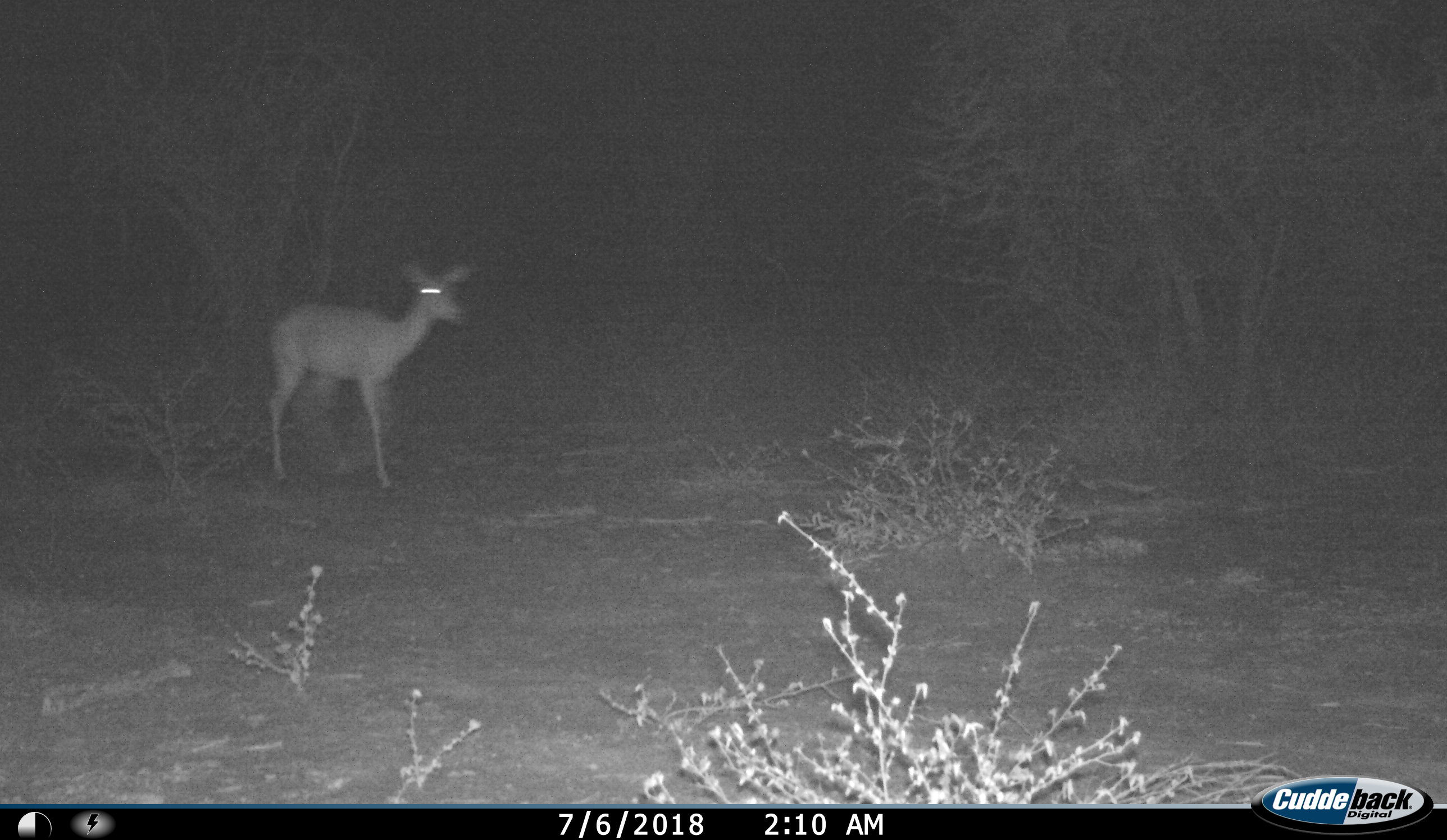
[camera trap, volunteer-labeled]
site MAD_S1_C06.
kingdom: Animalia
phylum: Chordata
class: Mammalia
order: Artiodactyla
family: Bovidae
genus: Aepyceros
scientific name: Aepyceros melampus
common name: impala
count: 1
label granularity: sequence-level